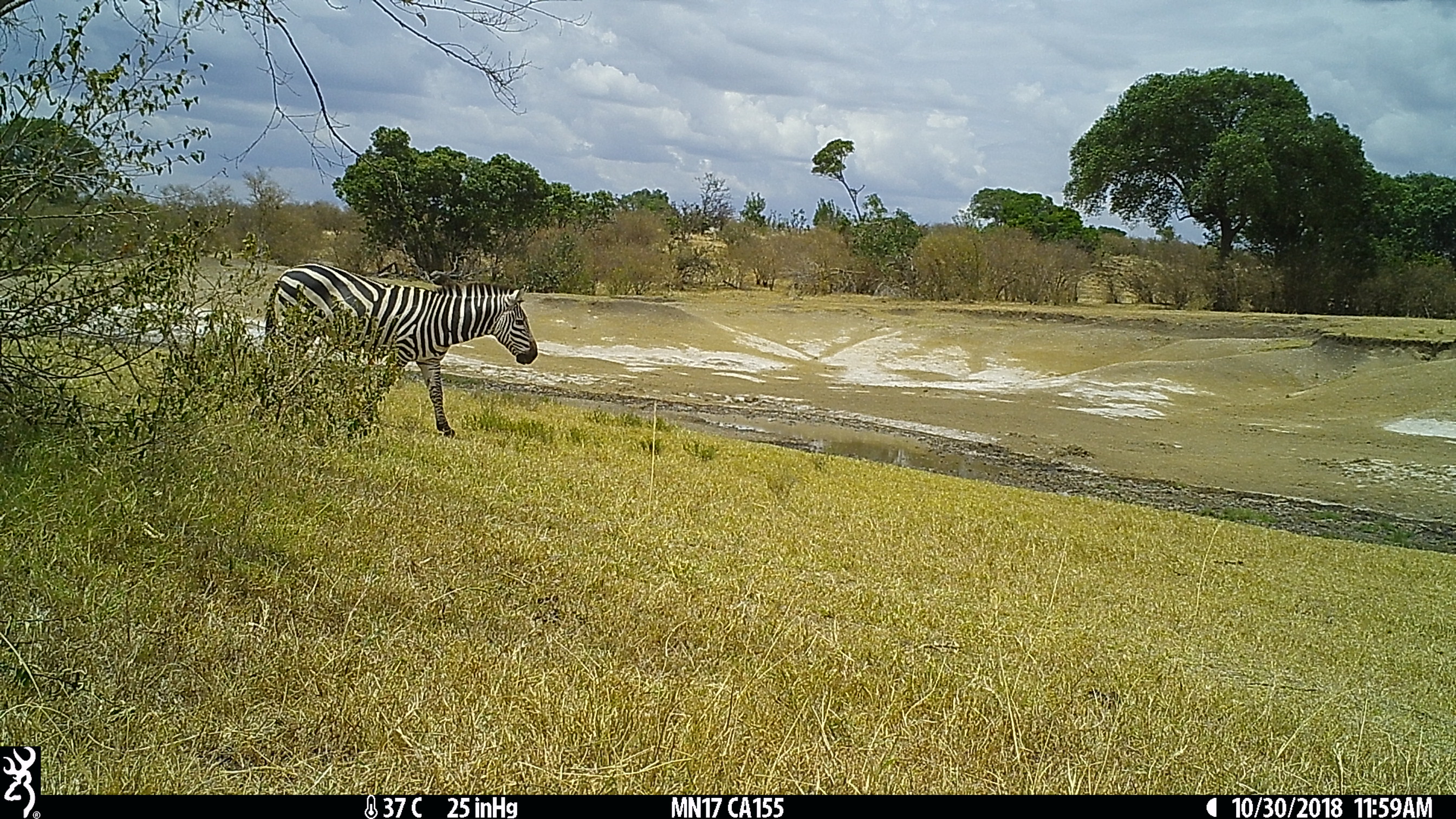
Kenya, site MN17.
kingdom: Animalia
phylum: Chordata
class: Mammalia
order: Perissodactyla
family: Equidae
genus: Equus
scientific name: Equus quagga burchellii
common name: burchell's zebra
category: zebra